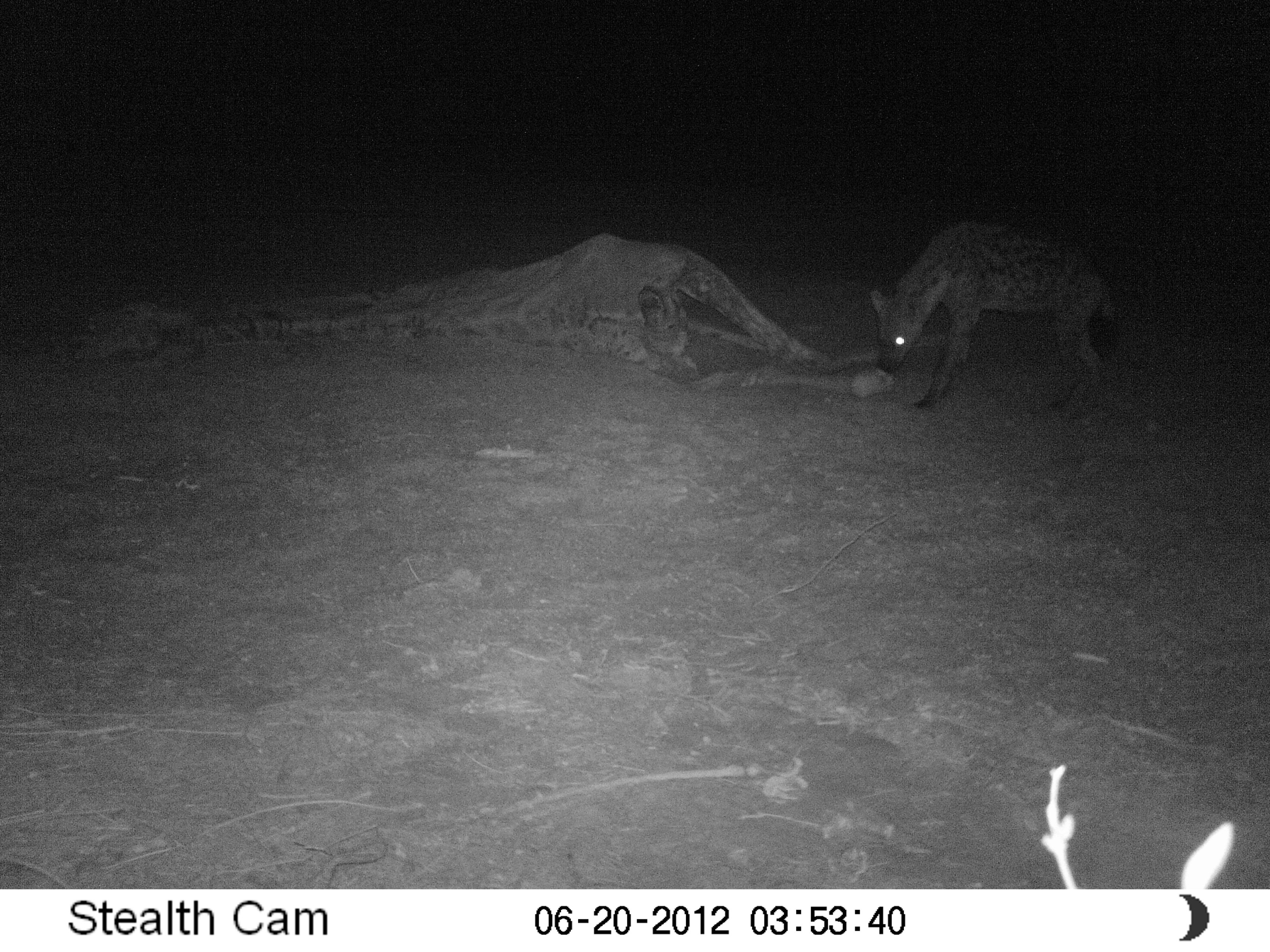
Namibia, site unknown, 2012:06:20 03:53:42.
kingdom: Animalia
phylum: Chordata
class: Mammalia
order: Carnivora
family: Hyaenidae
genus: Crocuta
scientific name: Crocuta crocuta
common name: spotted hyena